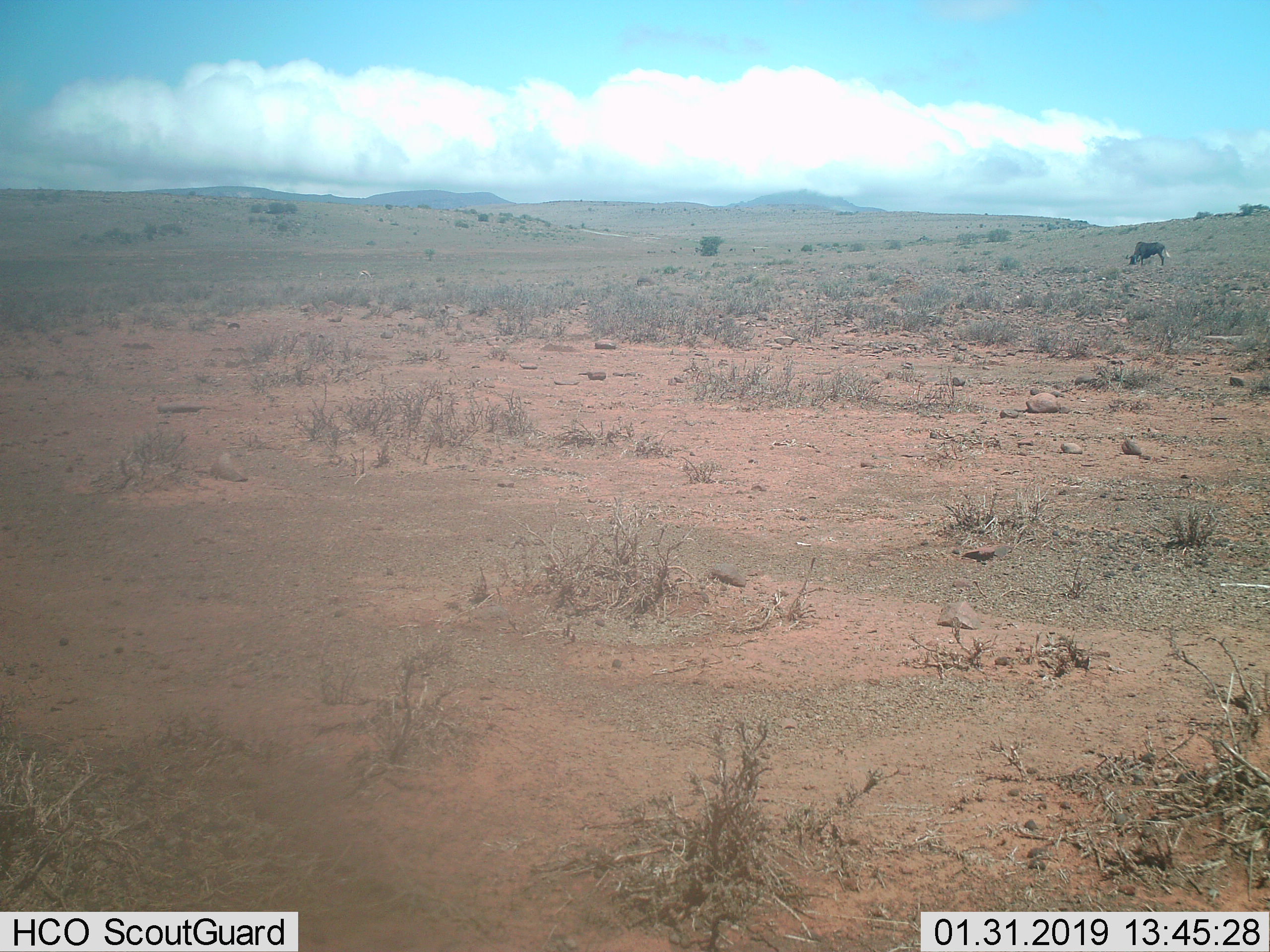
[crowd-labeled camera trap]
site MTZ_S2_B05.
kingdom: Animalia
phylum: Chordata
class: Mammalia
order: Artiodactyla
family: Bovidae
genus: Connochaetes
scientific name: Connochaetes gnou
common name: black wildebeest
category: wildebeestblack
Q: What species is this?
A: Wildebeestblack (black wildebeest) (Connochaetes gnou).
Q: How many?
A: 1.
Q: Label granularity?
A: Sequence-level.